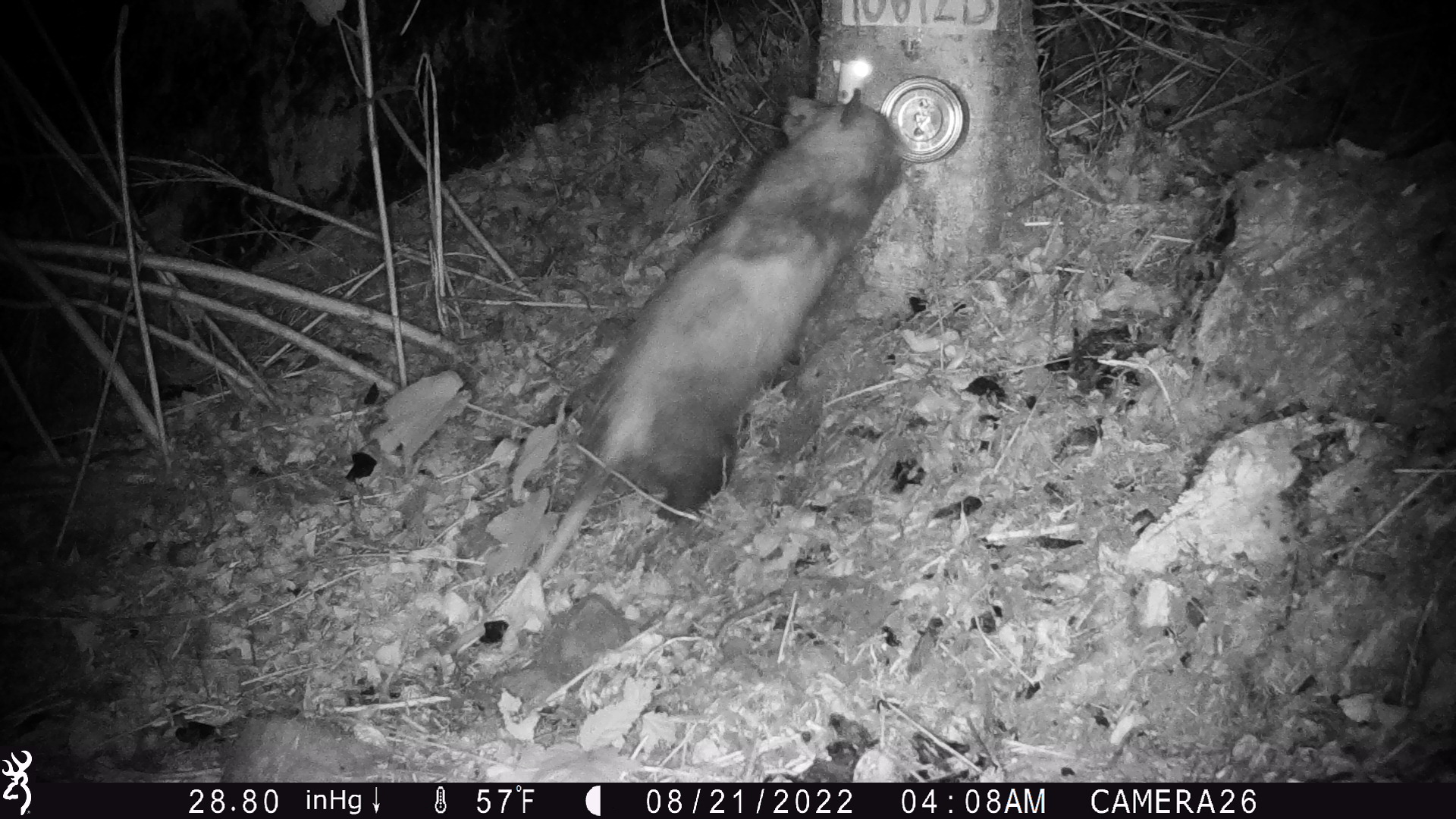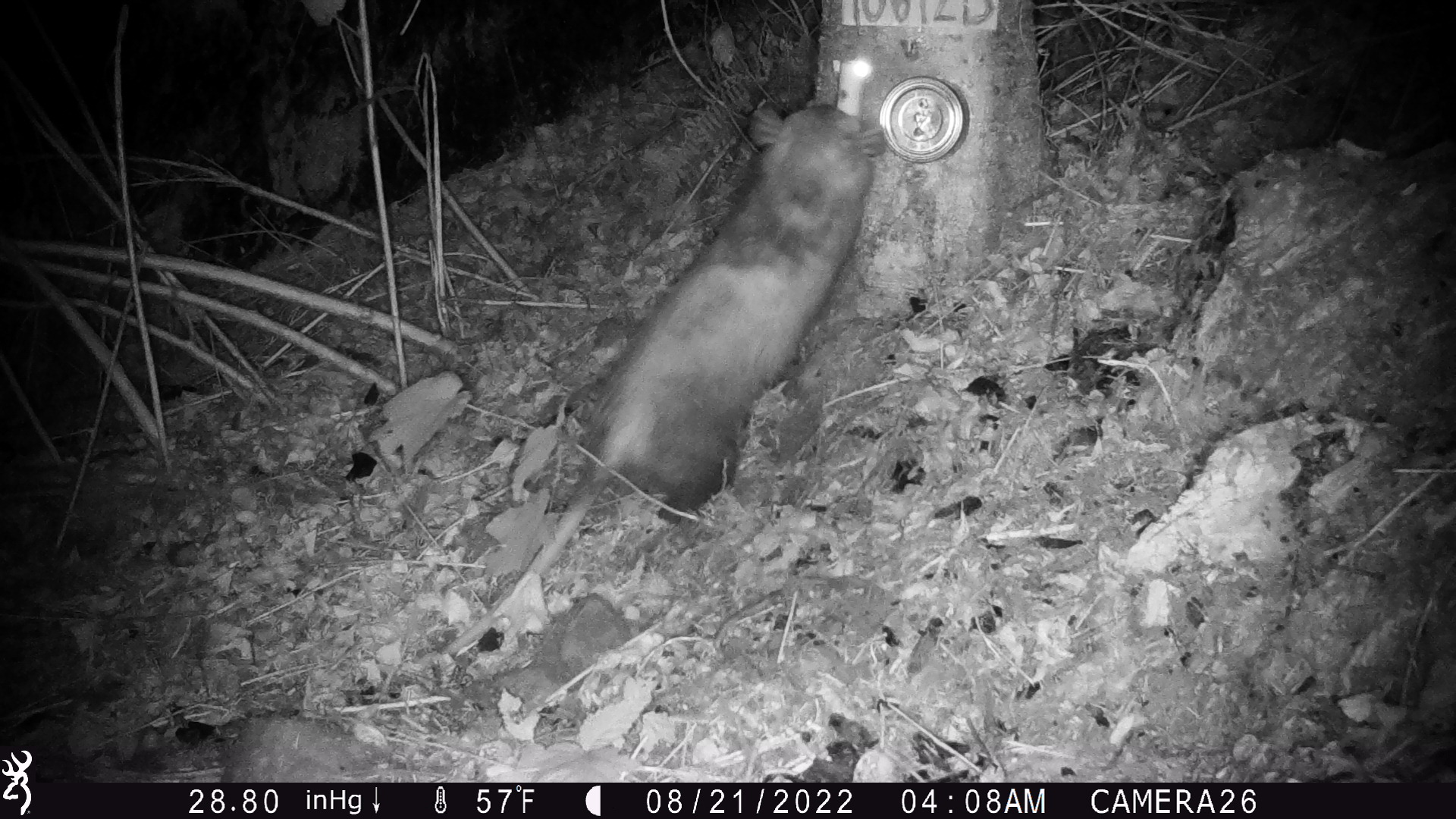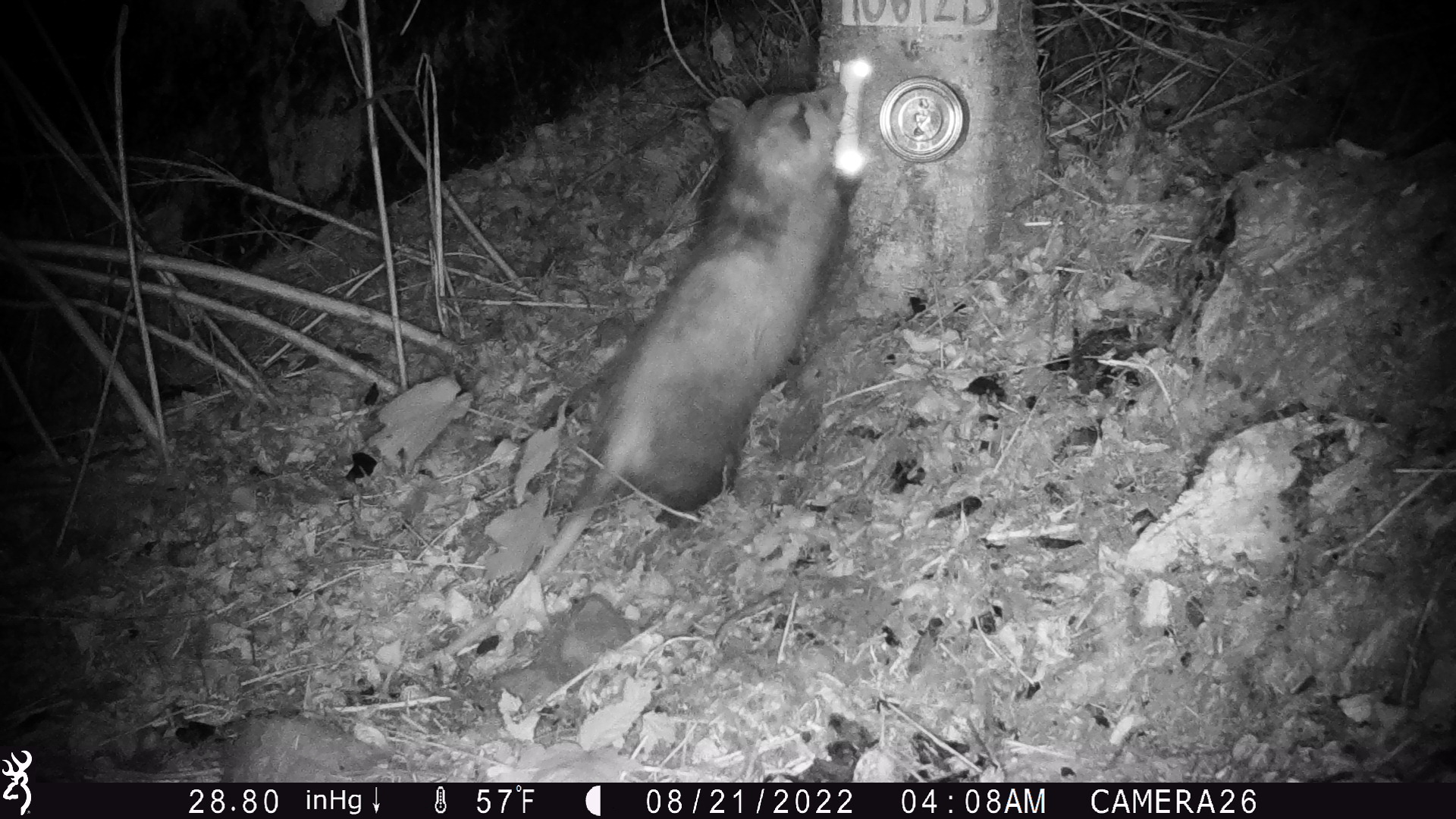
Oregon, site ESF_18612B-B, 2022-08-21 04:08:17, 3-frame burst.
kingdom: Animalia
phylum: Chordata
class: Mammalia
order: Didelphimorphia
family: Didelphidae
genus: Didelphis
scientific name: Didelphis virginiana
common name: virginia opossum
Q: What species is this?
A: Virginia opossum (Didelphis virginiana).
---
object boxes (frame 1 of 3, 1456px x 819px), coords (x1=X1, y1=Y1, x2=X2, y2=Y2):
virginia opossum: (x1=456, y1=90, x2=911, y2=653)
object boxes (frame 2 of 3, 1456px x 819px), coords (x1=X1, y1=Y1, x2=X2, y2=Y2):
virginia opossum: (x1=427, y1=98, x2=891, y2=666)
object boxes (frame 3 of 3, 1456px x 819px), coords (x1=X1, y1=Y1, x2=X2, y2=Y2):
virginia opossum: (x1=425, y1=78, x2=873, y2=666)